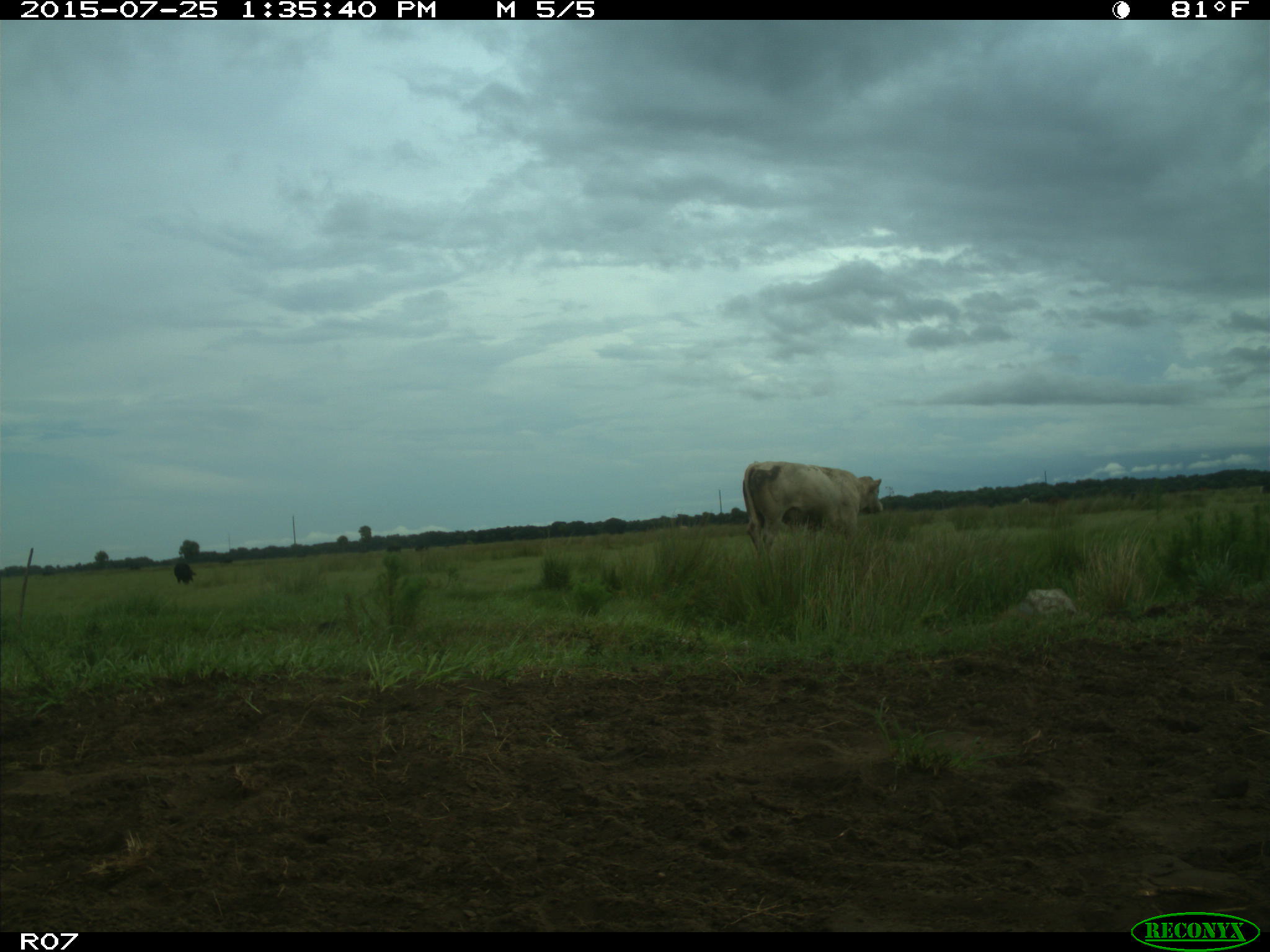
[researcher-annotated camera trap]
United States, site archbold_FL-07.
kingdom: Animalia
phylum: Chordata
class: Mammalia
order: Artiodactyla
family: Bovidae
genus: Bos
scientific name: Bos taurus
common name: domestic cow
Bos taurus (domestic cow).